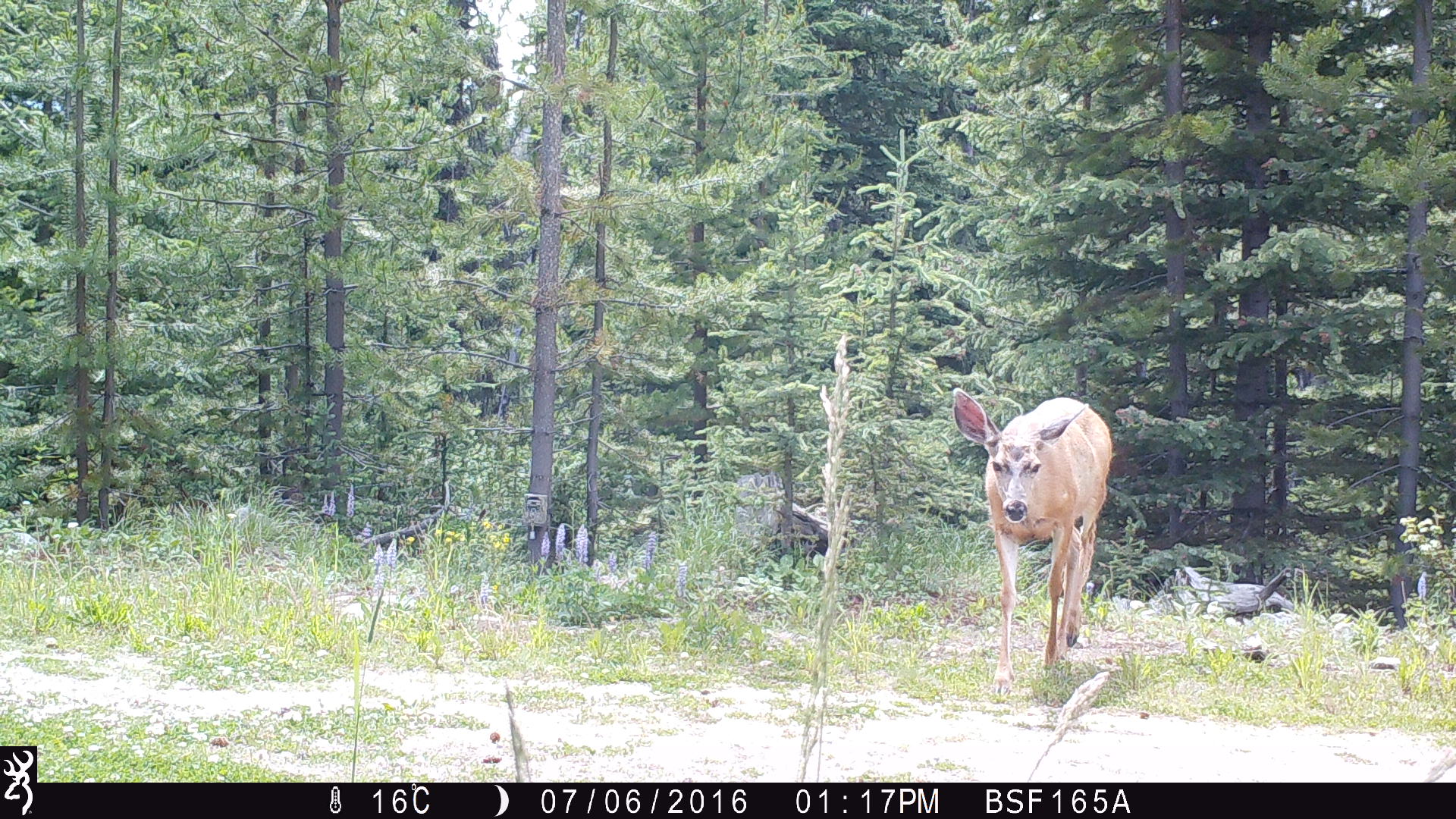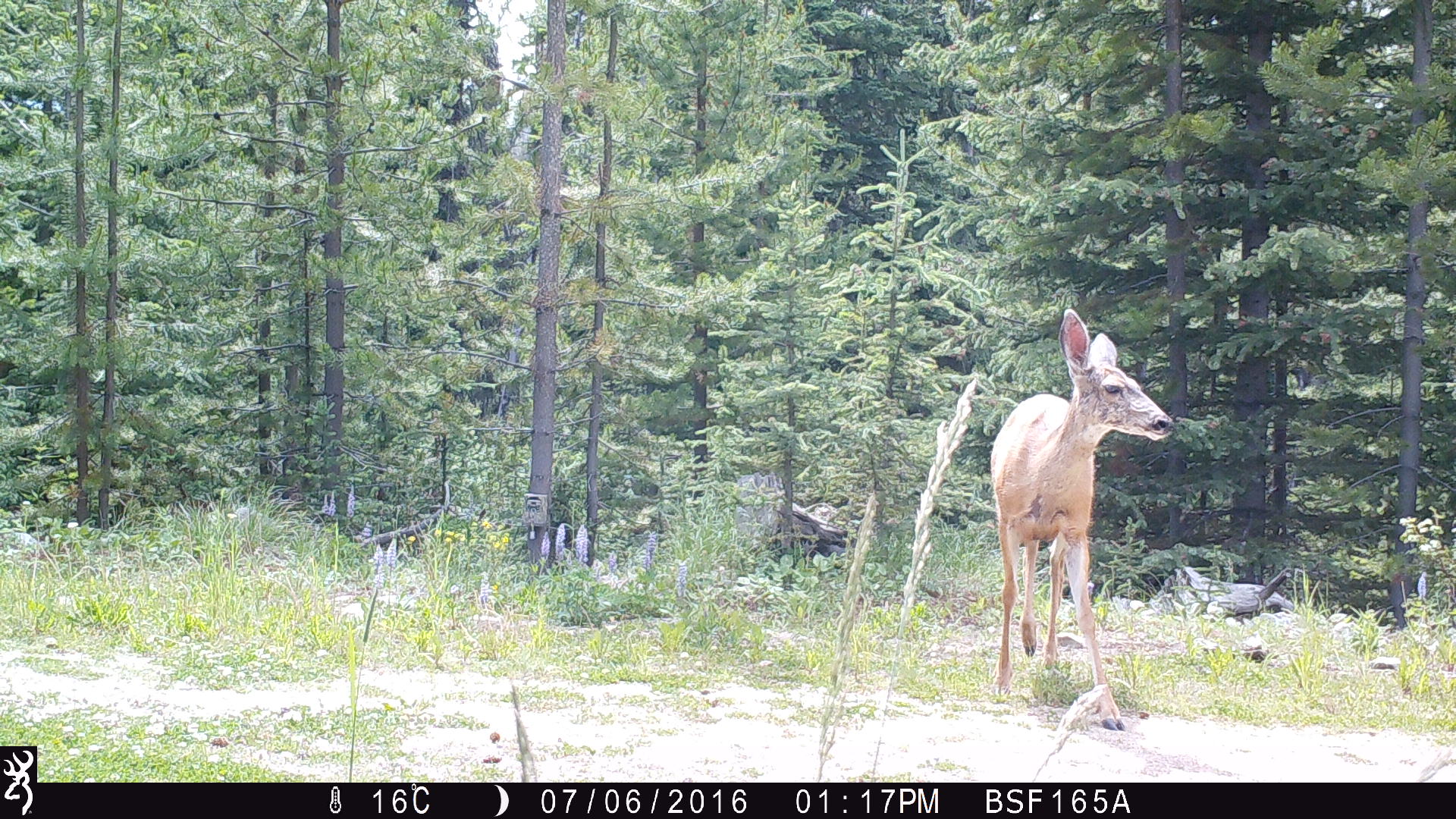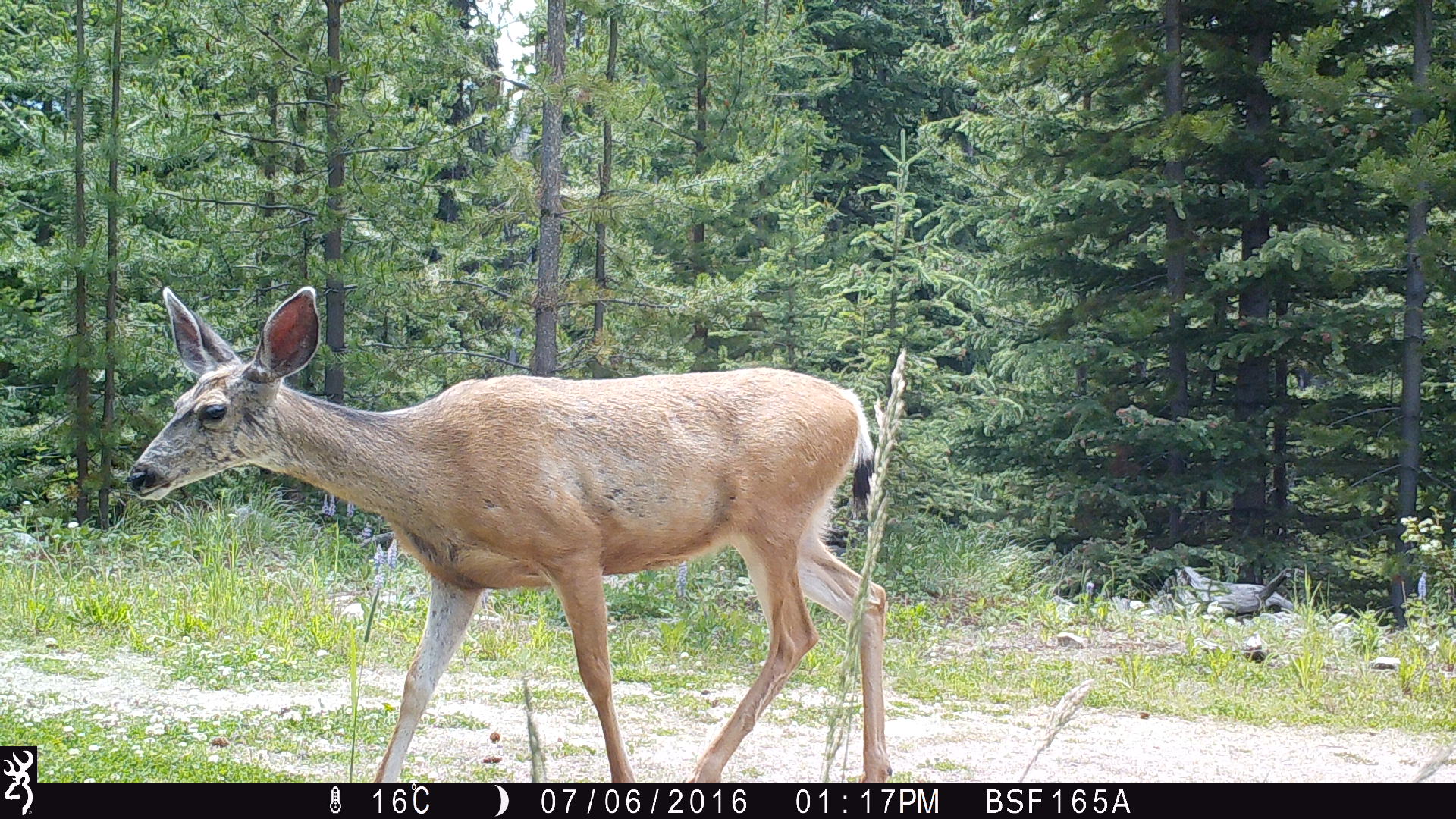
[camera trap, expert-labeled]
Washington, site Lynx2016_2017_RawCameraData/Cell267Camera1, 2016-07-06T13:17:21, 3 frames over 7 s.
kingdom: Animalia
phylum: Chordata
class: Mammalia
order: Artiodactyla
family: Cervidae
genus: Odocoileus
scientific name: Odocoileus hemionus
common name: mule deer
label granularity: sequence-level